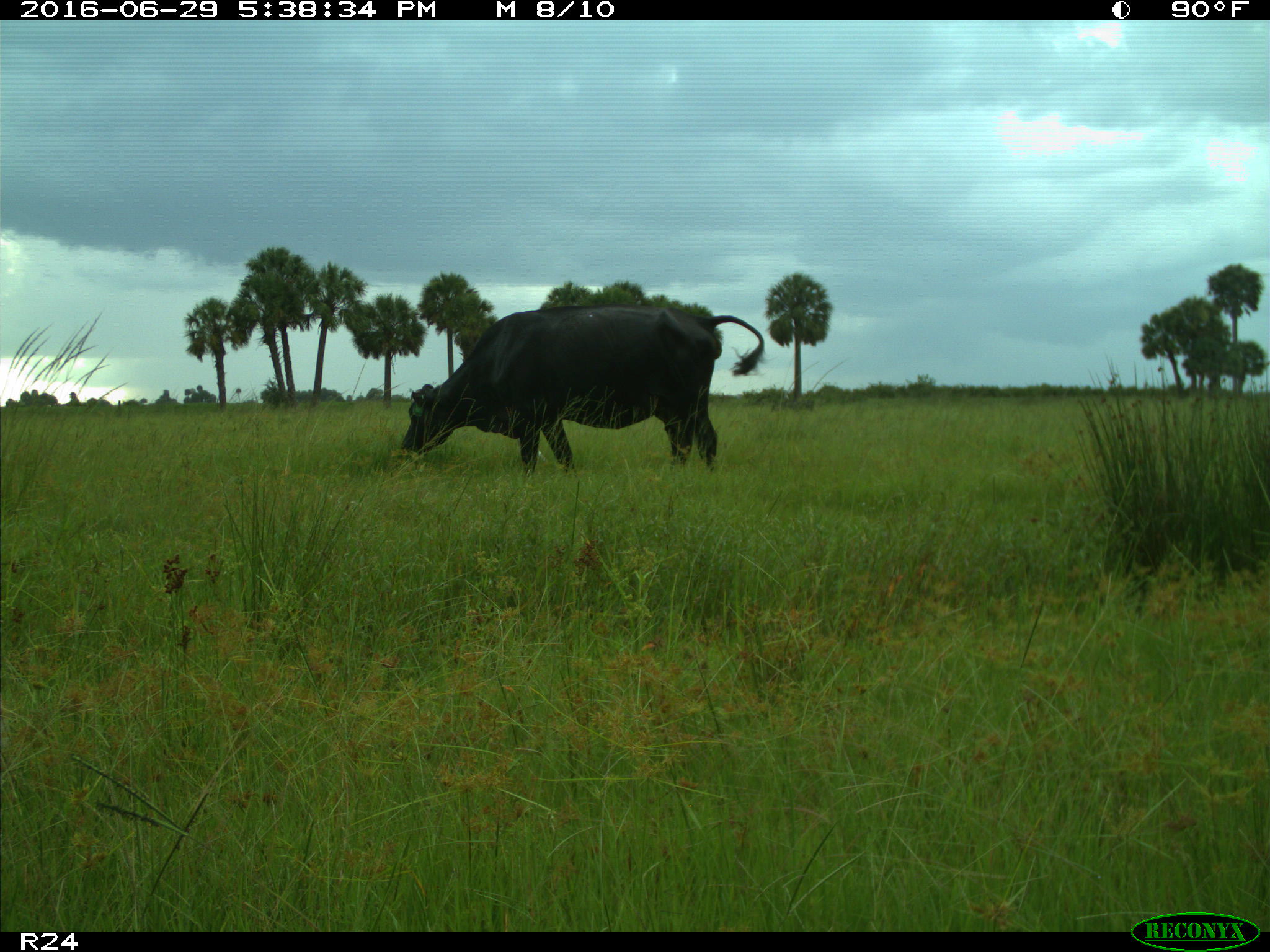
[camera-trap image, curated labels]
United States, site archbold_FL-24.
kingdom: Animalia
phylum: Chordata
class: Mammalia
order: Artiodactyla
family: Bovidae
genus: Bos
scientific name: Bos taurus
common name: domestic cow